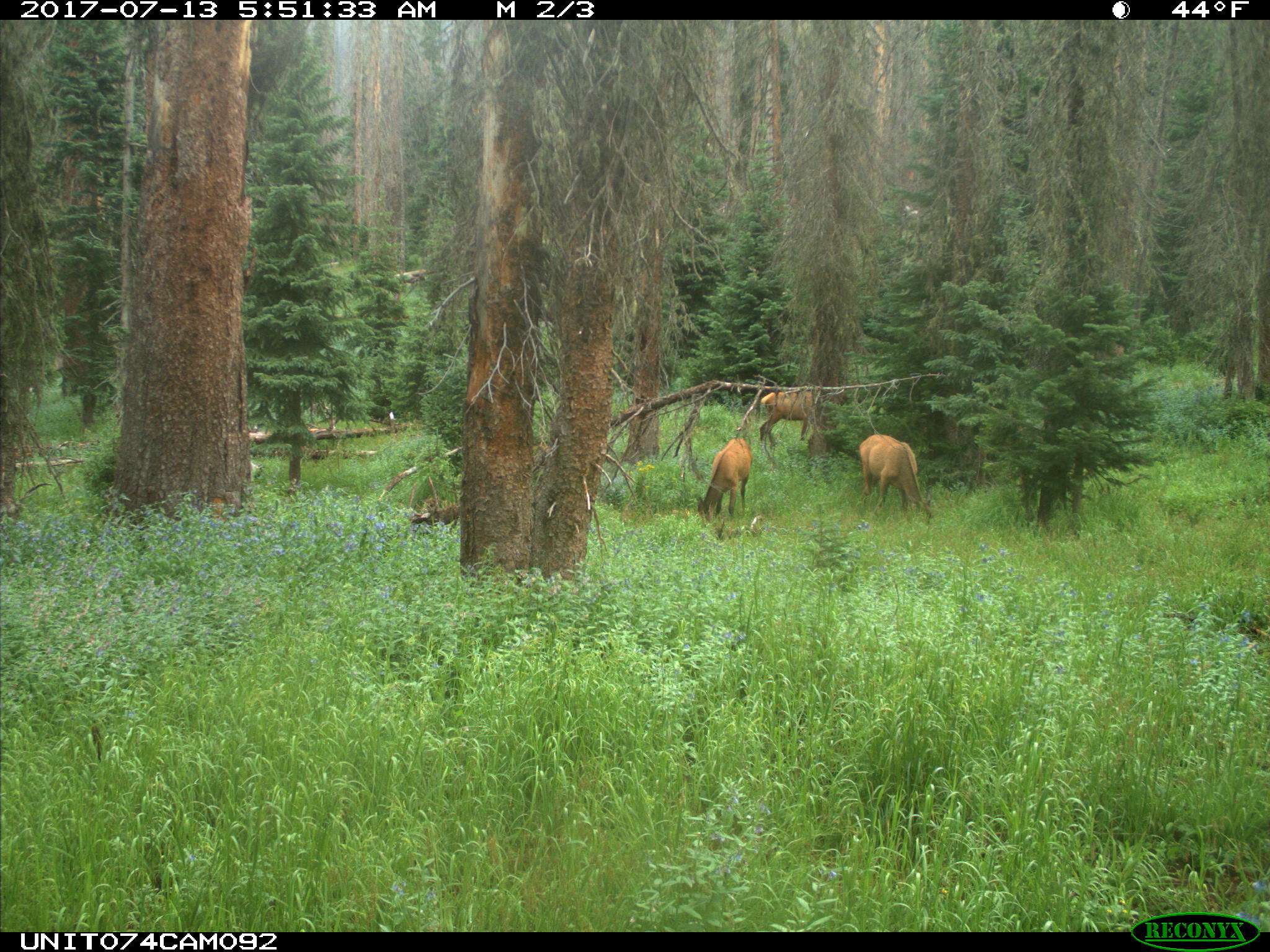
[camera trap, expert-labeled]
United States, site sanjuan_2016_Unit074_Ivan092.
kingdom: Animalia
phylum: Chordata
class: Mammalia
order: Artiodactyla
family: Cervidae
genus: Cervus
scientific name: Cervus elaphus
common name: red deer